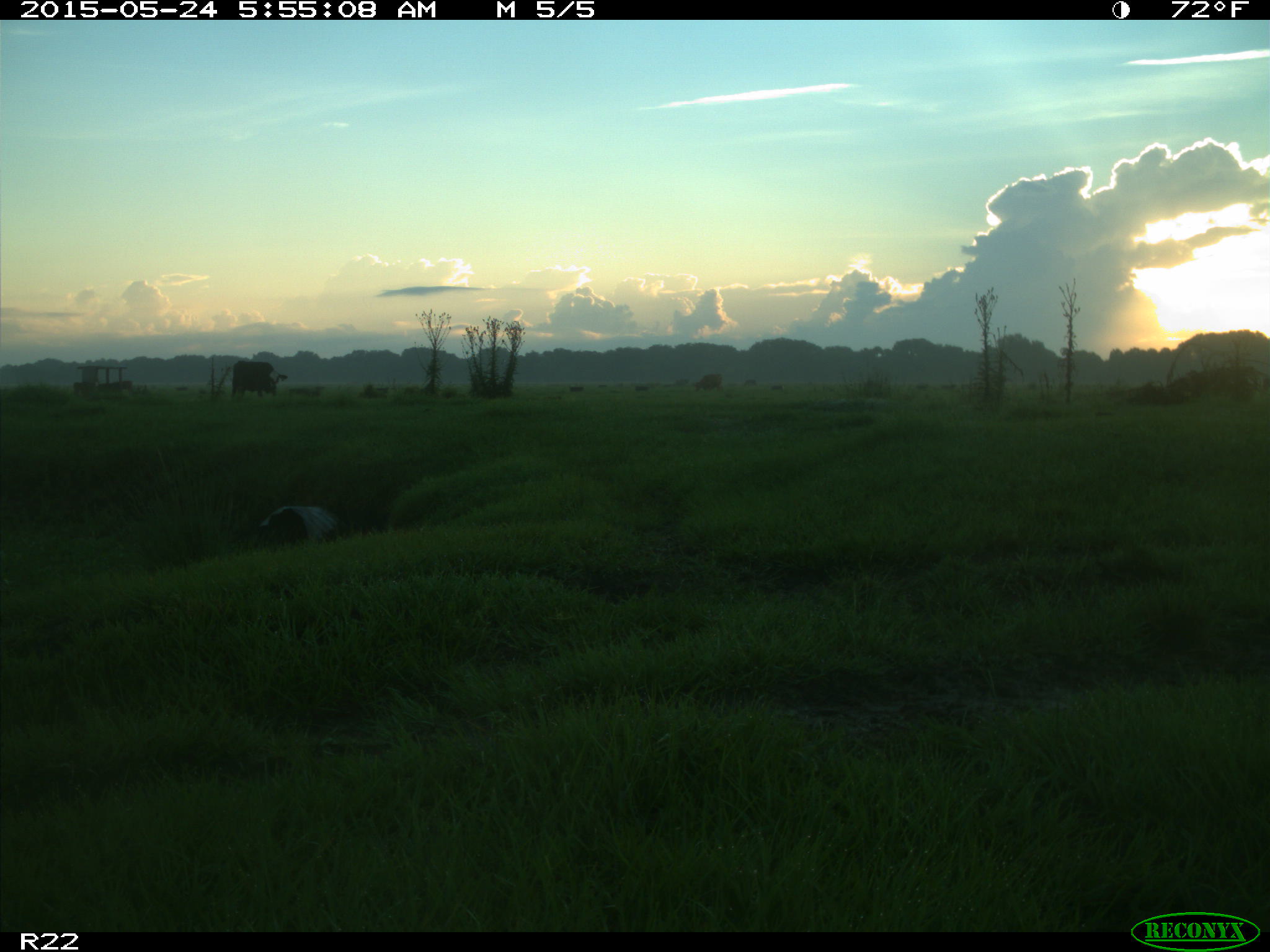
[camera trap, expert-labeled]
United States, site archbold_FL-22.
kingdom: Animalia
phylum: Chordata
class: Mammalia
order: Artiodactyla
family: Bovidae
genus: Bos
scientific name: Bos taurus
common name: domestic cow